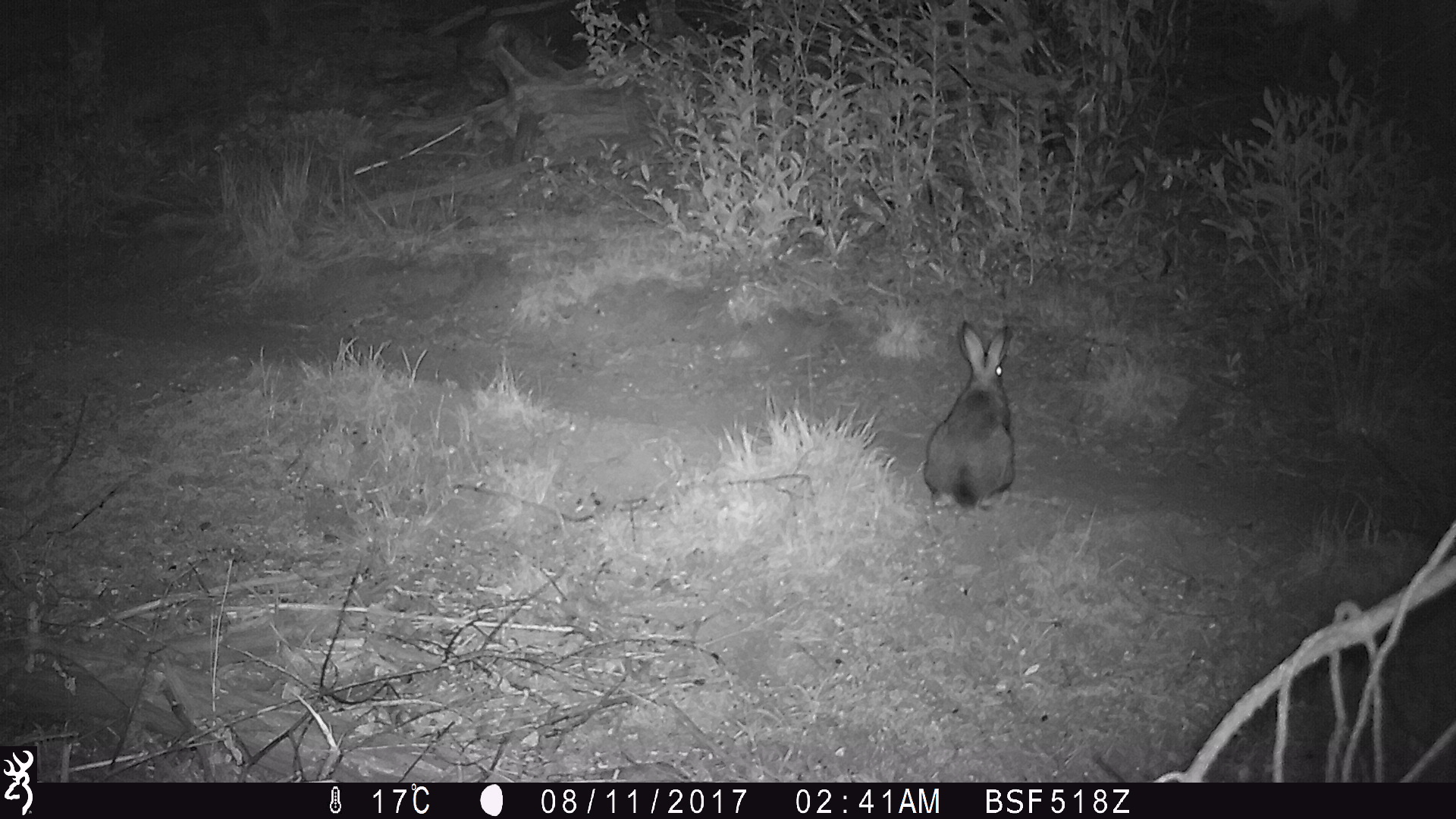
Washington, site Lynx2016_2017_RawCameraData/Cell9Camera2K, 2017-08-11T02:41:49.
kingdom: Animalia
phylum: Chordata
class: Mammalia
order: Lagomorpha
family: Leporidae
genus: Lepus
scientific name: Lepus americanus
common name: snowshoe hare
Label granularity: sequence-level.